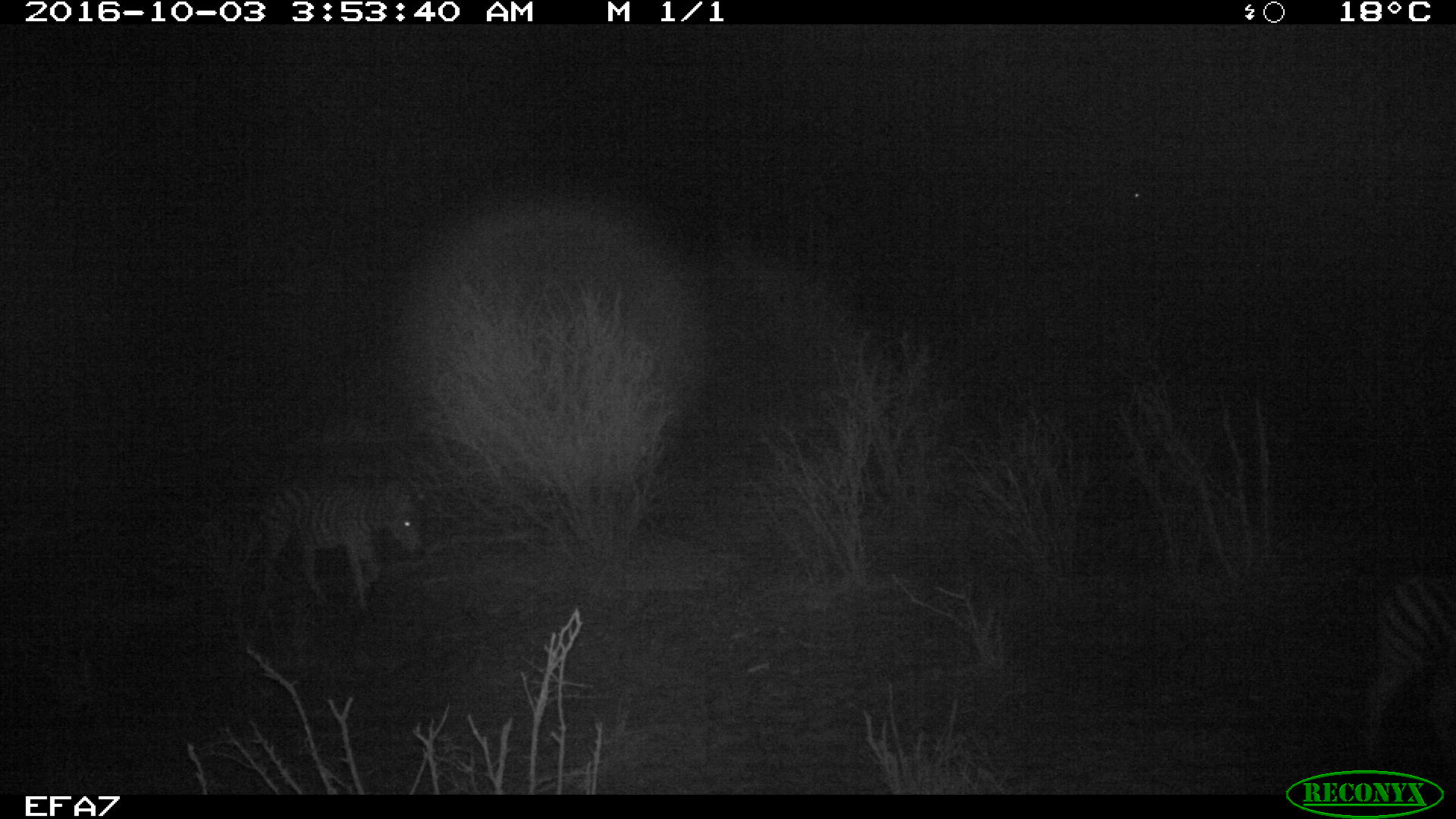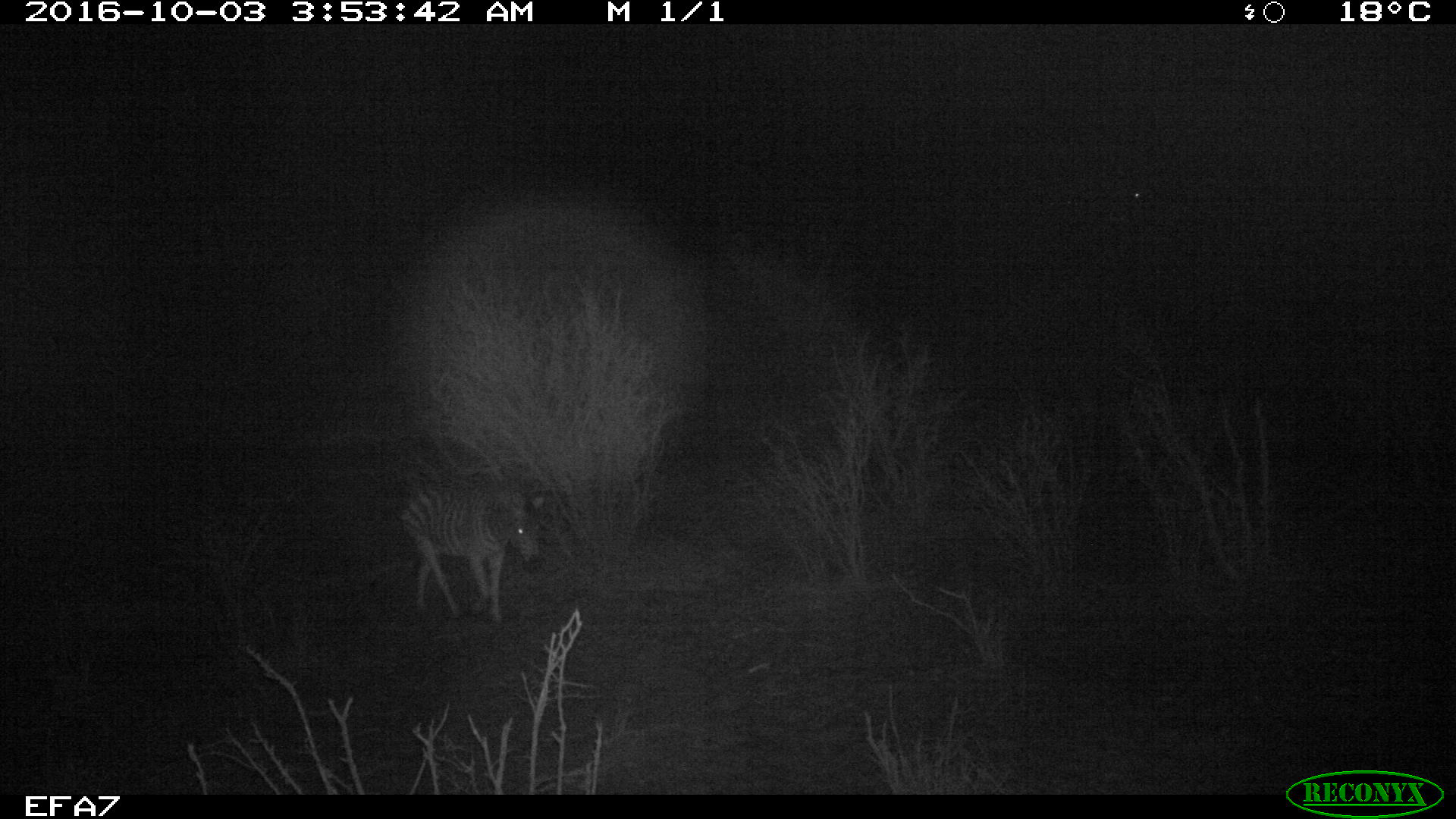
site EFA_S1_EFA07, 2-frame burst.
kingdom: Animalia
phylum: Chordata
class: Mammalia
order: Perissodactyla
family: Equidae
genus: Equus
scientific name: Equus quagga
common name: plains zebra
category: zebraplains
Zebraplains (plains zebra) (Equus quagga), count 2. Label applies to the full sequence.